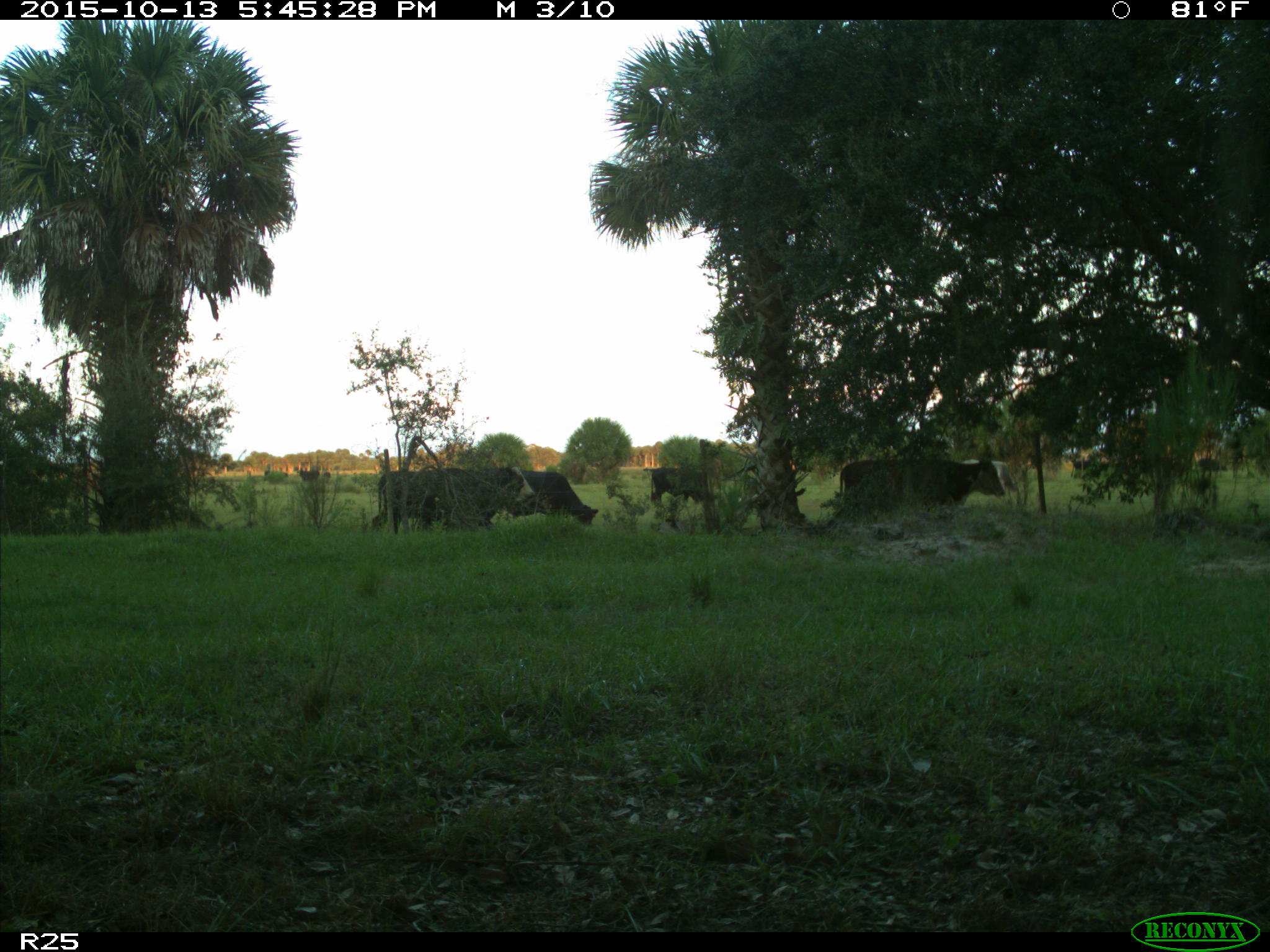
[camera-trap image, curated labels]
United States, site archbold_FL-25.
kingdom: Animalia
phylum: Chordata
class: Mammalia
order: Artiodactyla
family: Bovidae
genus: Bos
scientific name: Bos taurus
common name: domestic cow